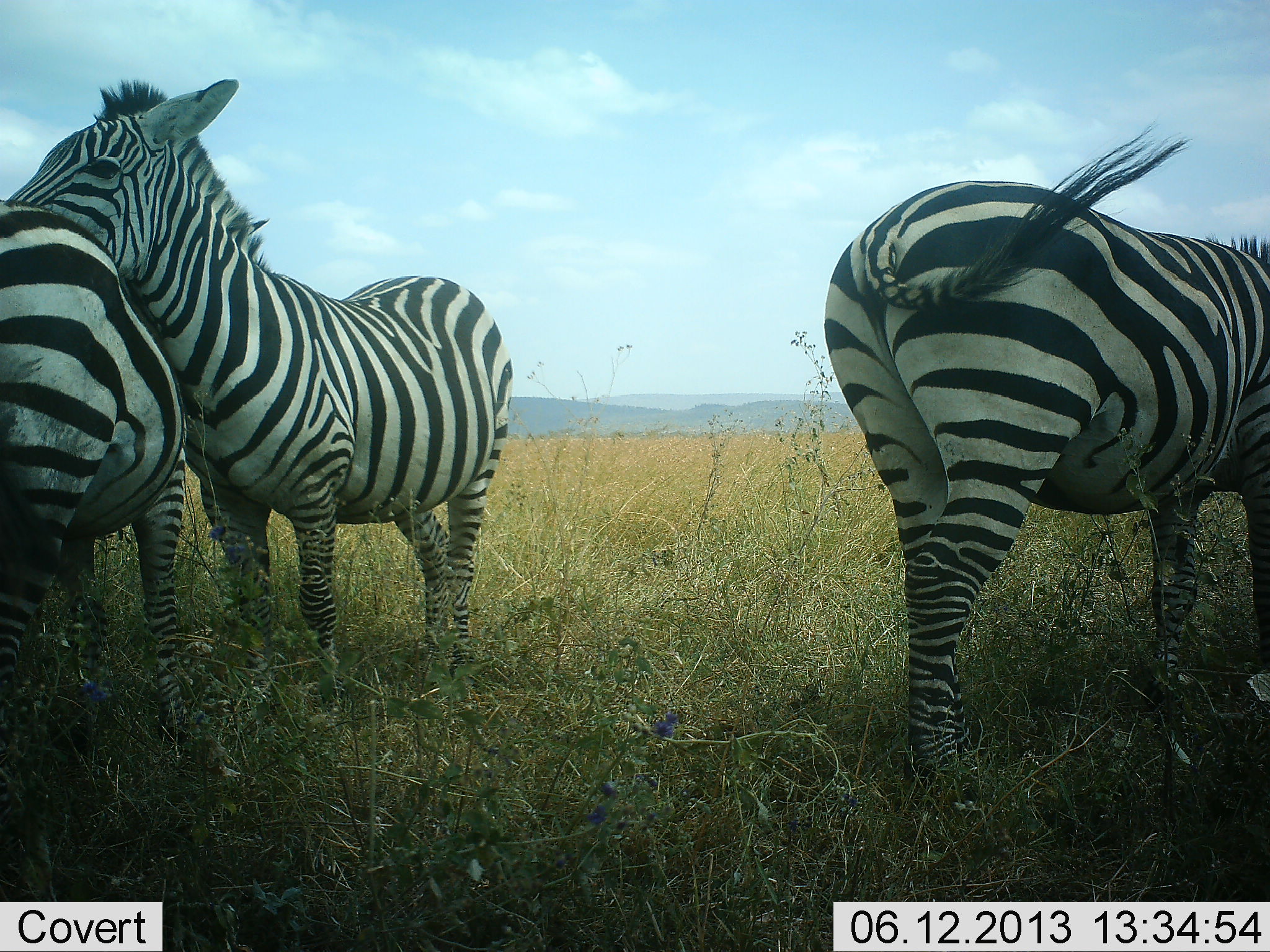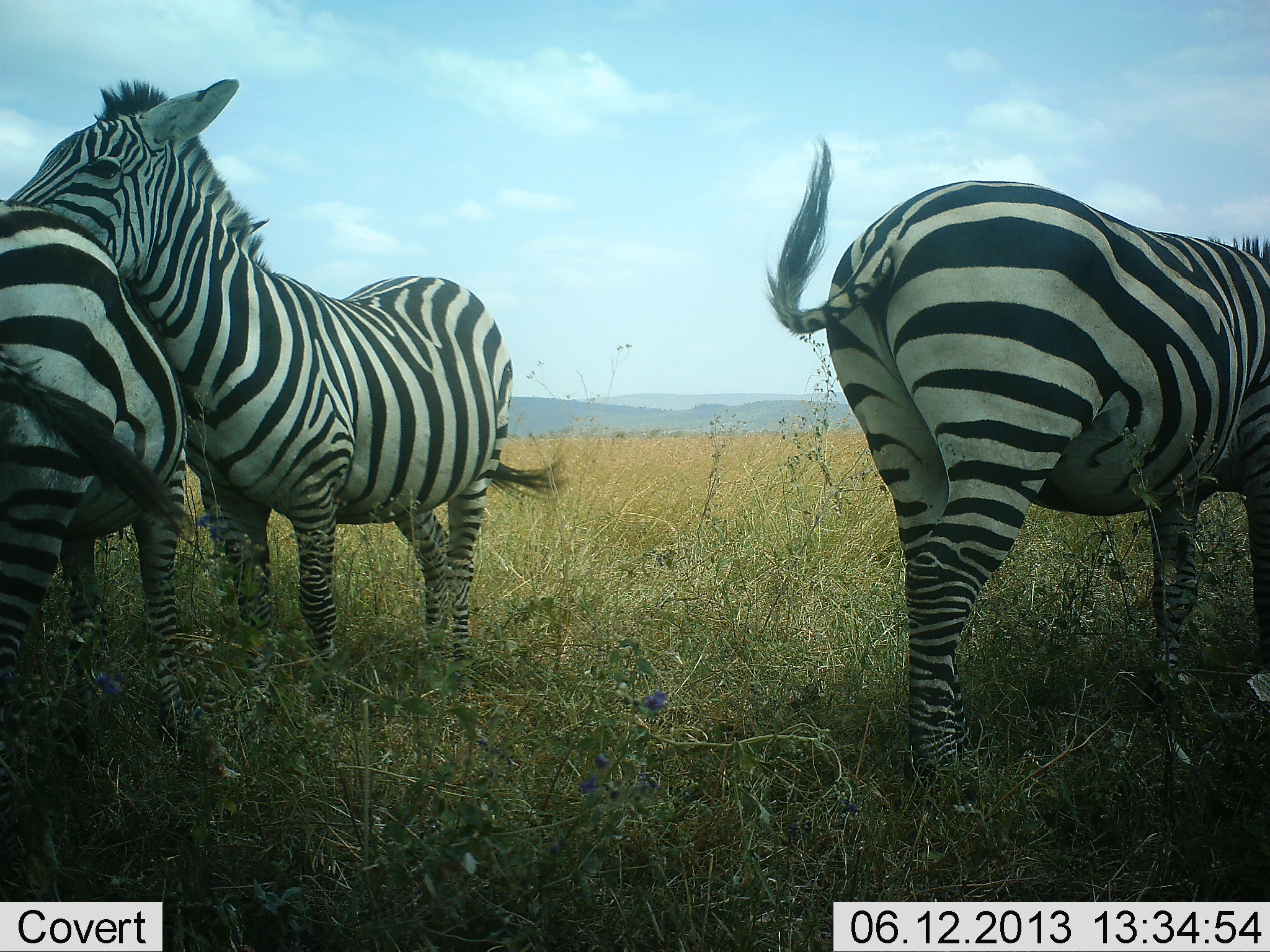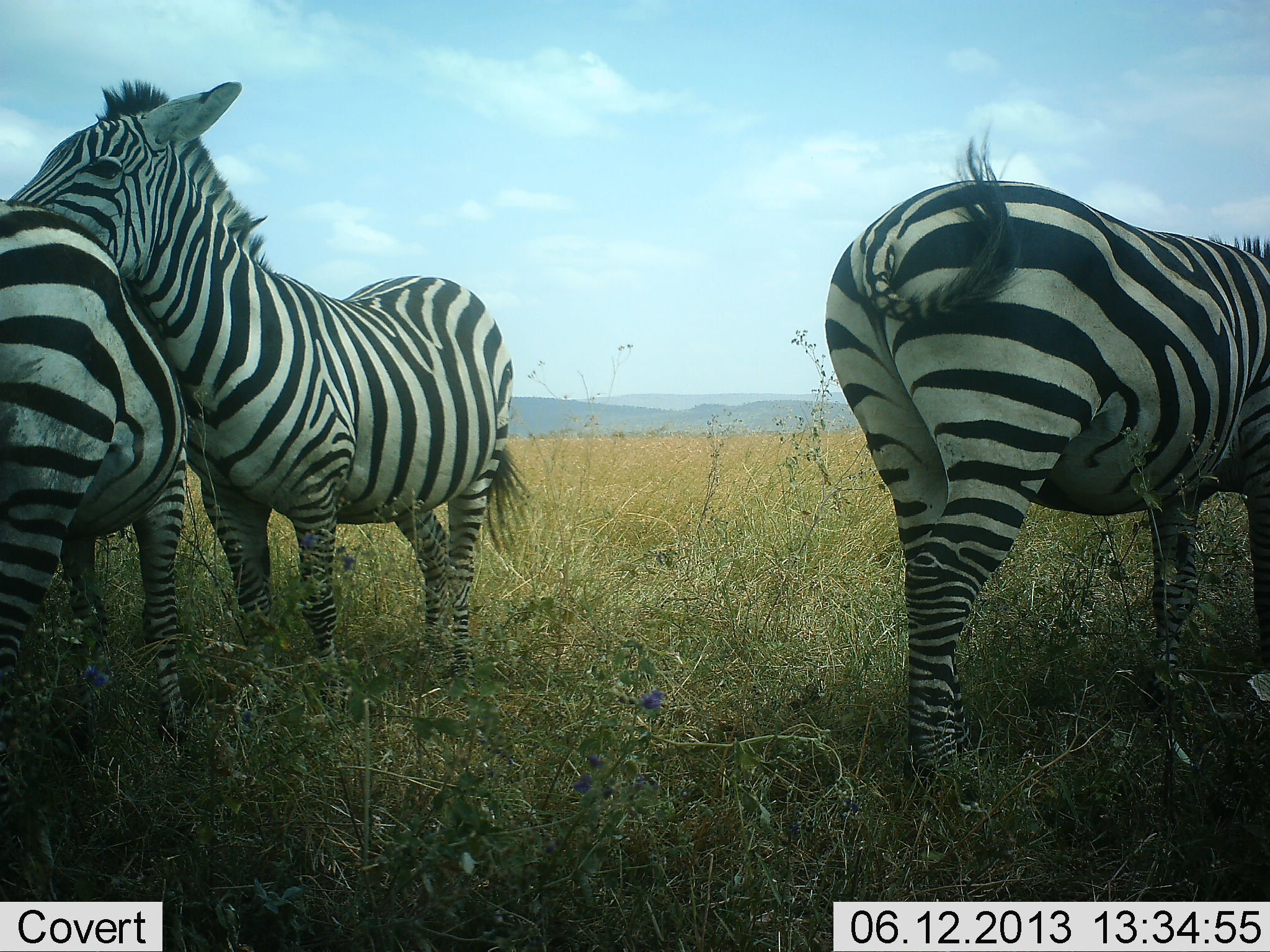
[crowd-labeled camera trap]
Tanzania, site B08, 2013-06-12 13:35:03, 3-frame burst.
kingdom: Animalia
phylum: Chordata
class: Mammalia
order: Perissodactyla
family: Equidae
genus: Equus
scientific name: Equus quagga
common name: plains zebra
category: zebra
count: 3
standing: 90%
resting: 0%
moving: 0%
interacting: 20%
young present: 0%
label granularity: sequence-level